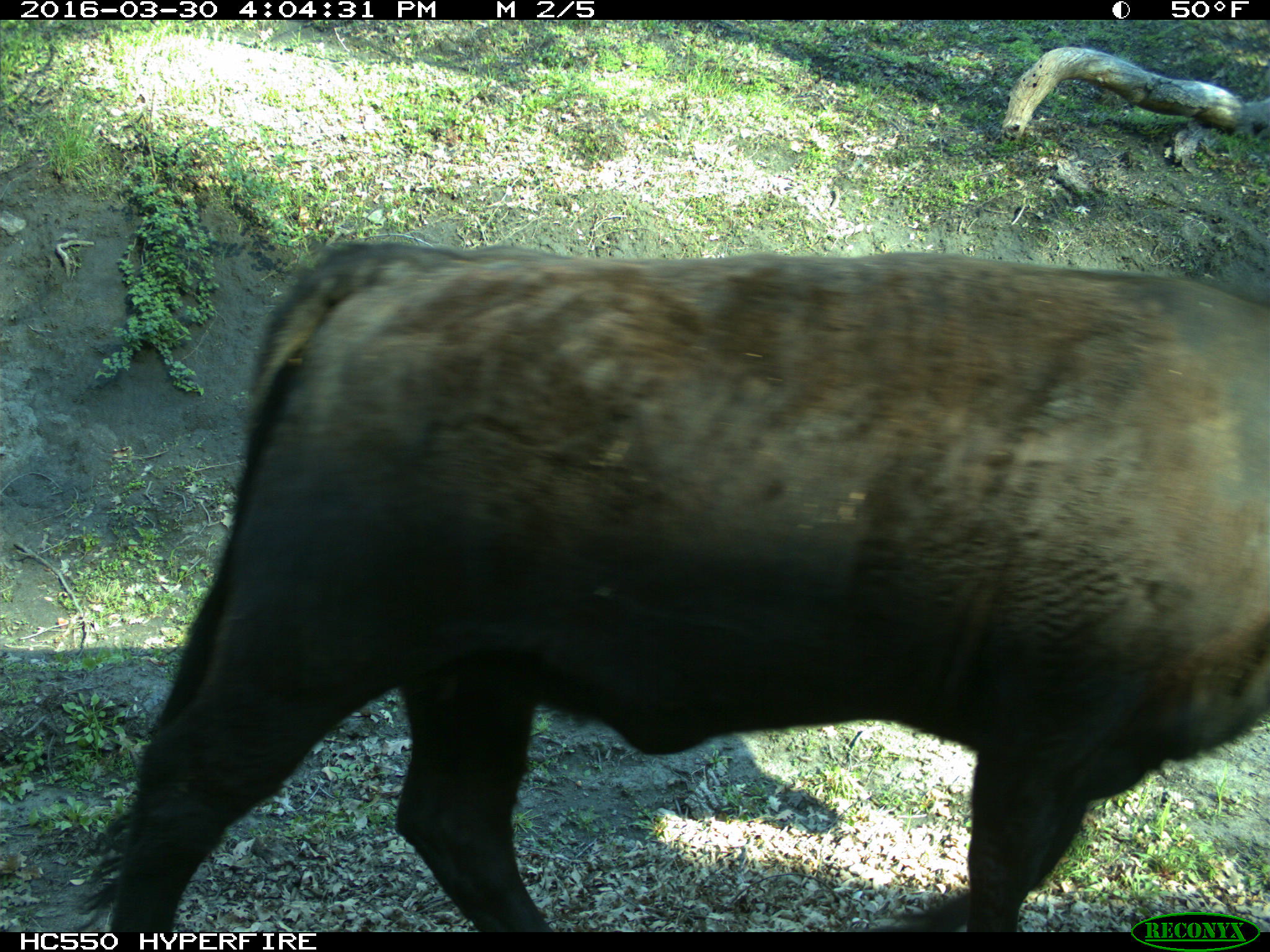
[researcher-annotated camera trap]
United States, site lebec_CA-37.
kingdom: Animalia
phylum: Chordata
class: Mammalia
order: Artiodactyla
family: Bovidae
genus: Bos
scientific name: Bos taurus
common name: domestic cow